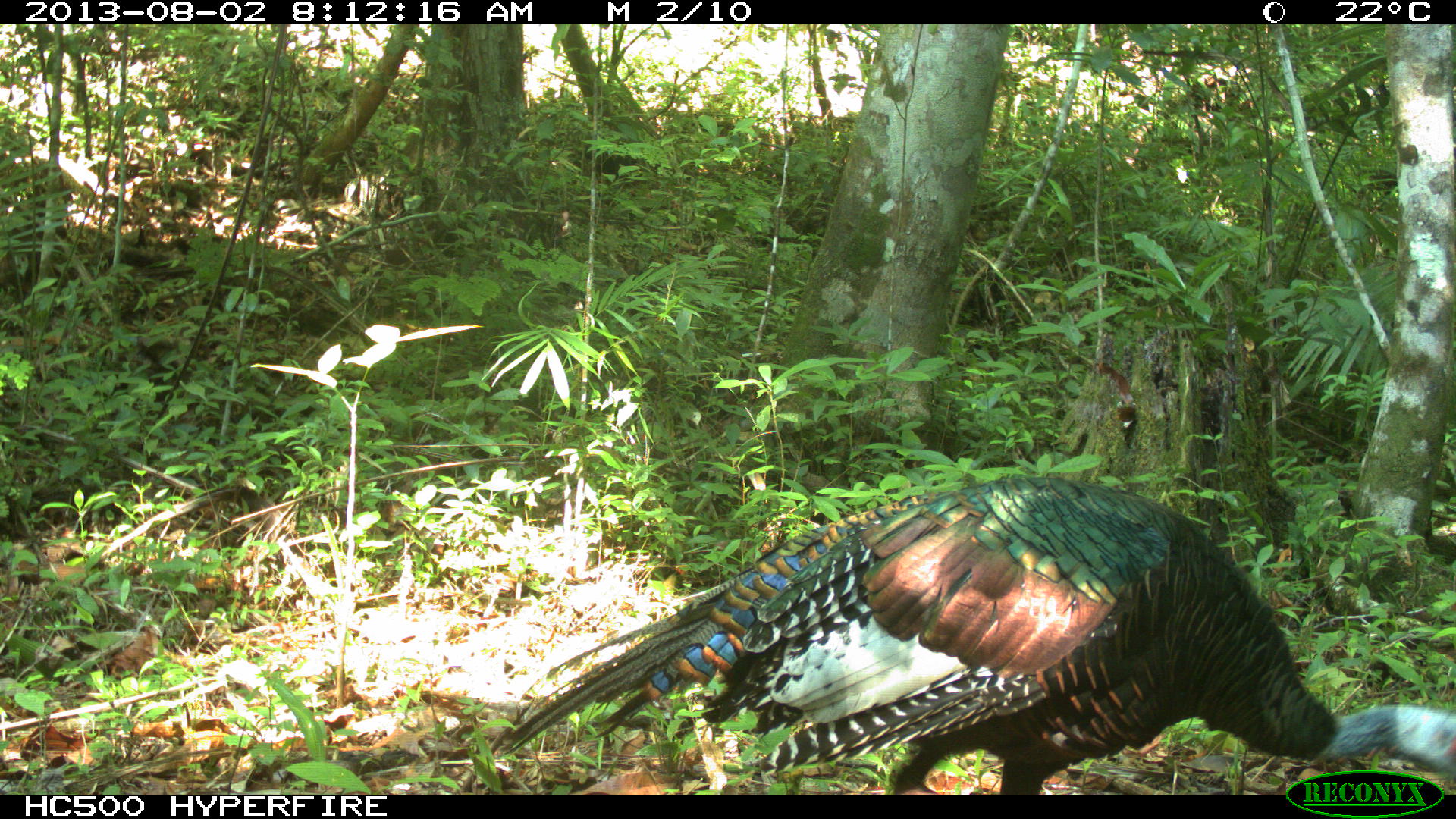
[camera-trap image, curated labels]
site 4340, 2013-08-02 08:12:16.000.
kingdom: Animalia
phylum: Chordata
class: Aves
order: Galliformes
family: Phasianidae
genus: Meleagris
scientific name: Meleagris ocellata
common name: ocellated turkey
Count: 1.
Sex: male.